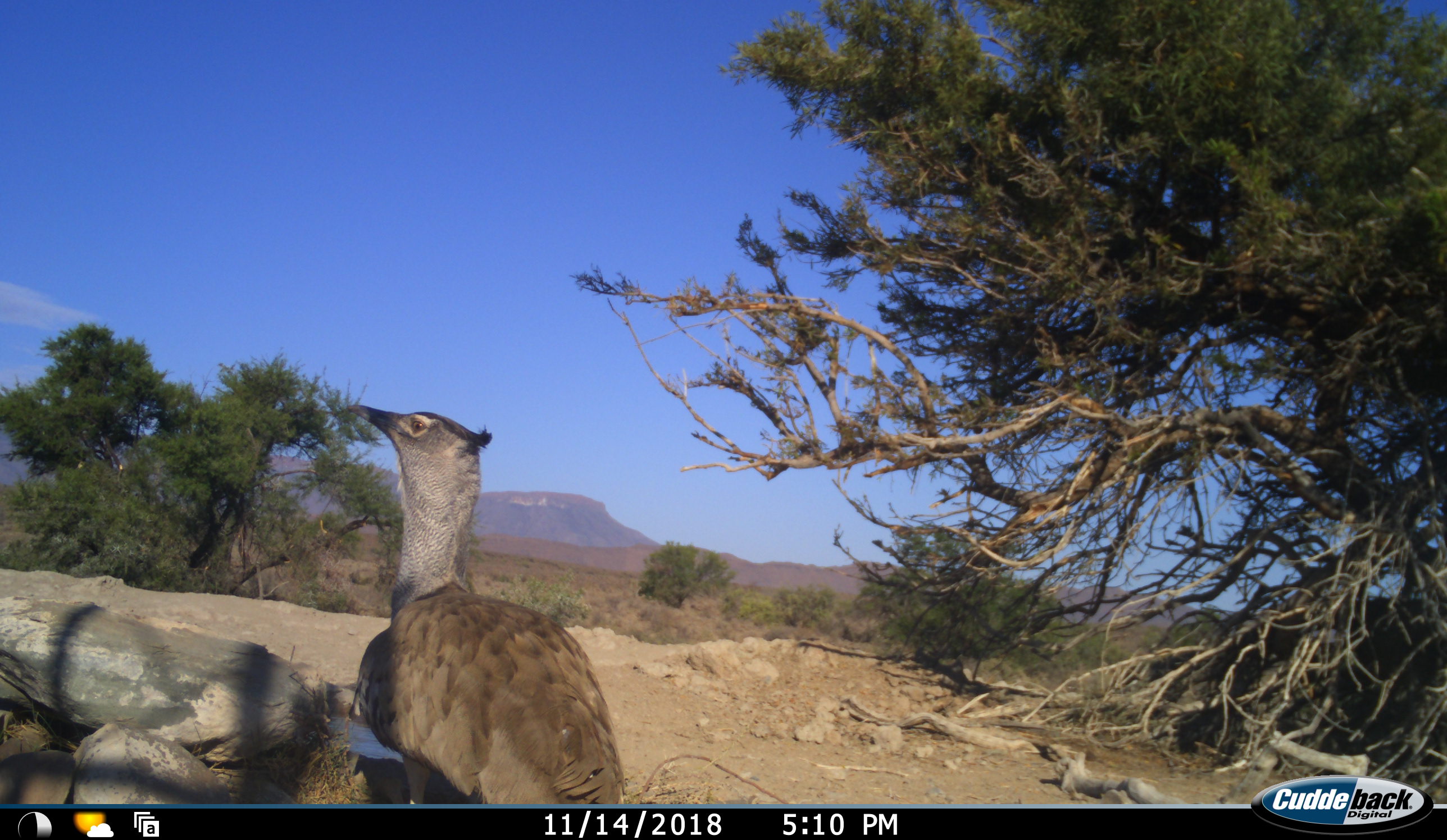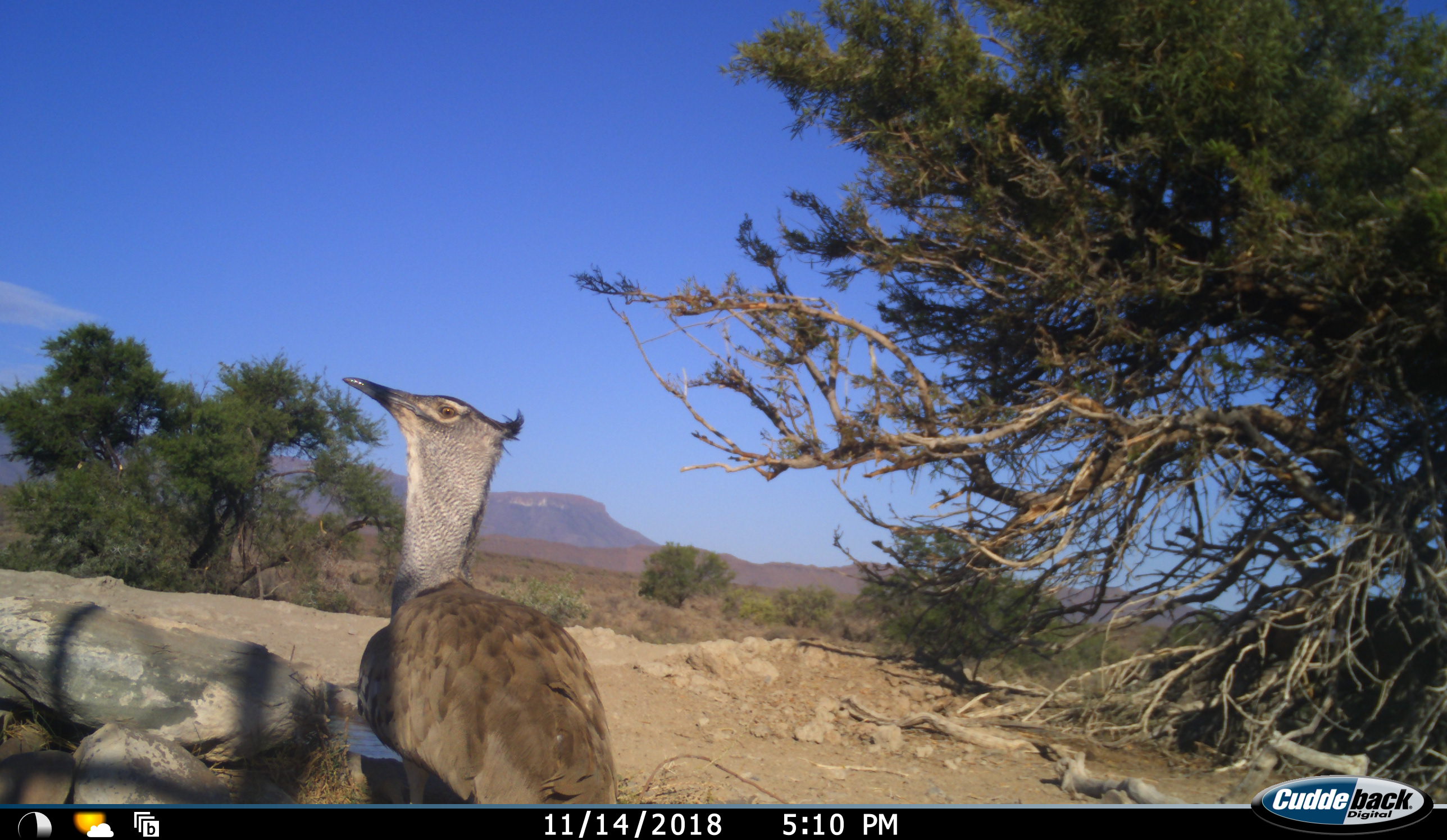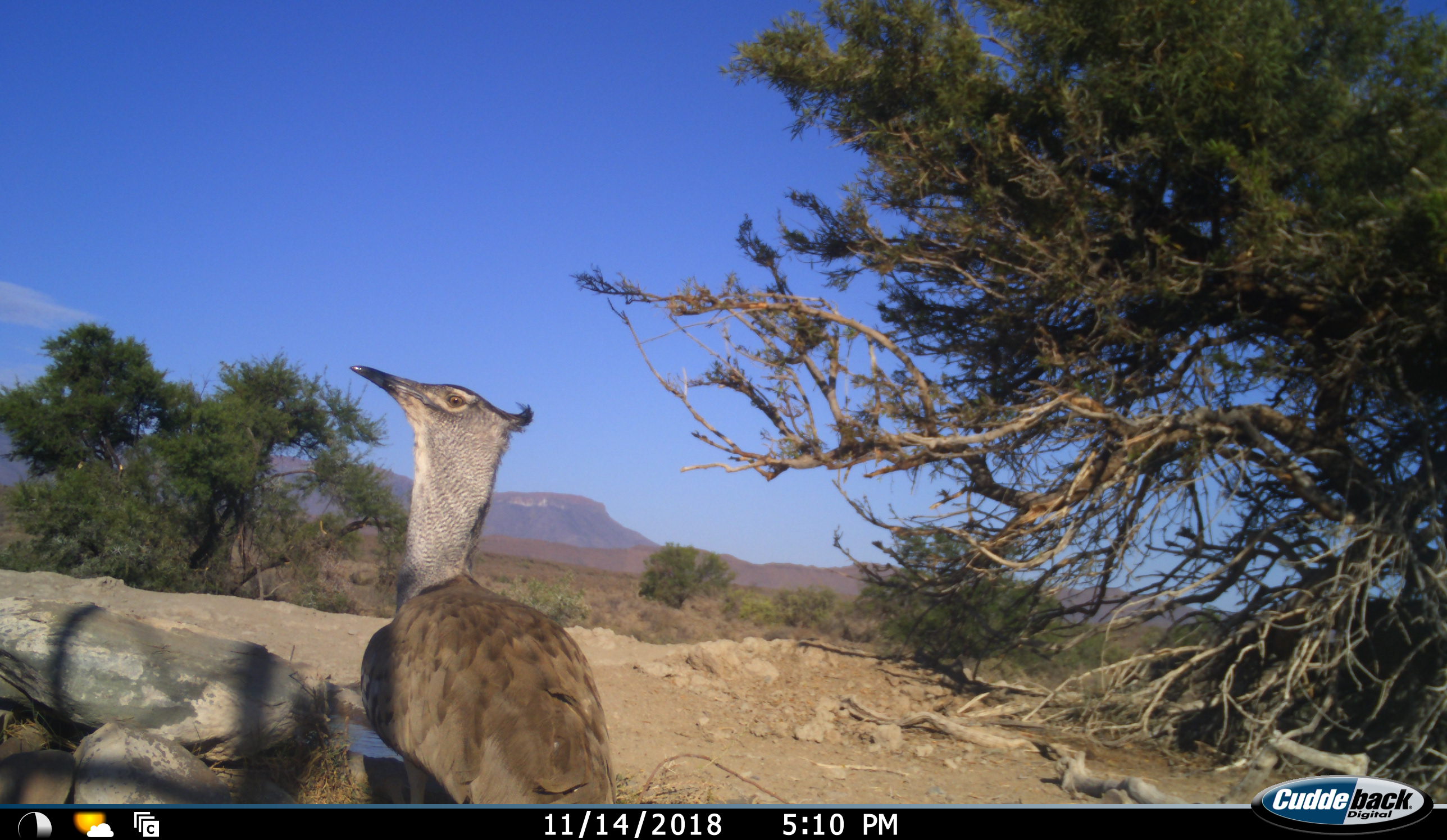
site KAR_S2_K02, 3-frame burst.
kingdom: Animalia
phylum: Chordata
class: Aves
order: Otidiformes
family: Otididae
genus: Ardeotis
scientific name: Ardeotis kori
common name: kori bustard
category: bustardkori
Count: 1.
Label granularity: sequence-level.